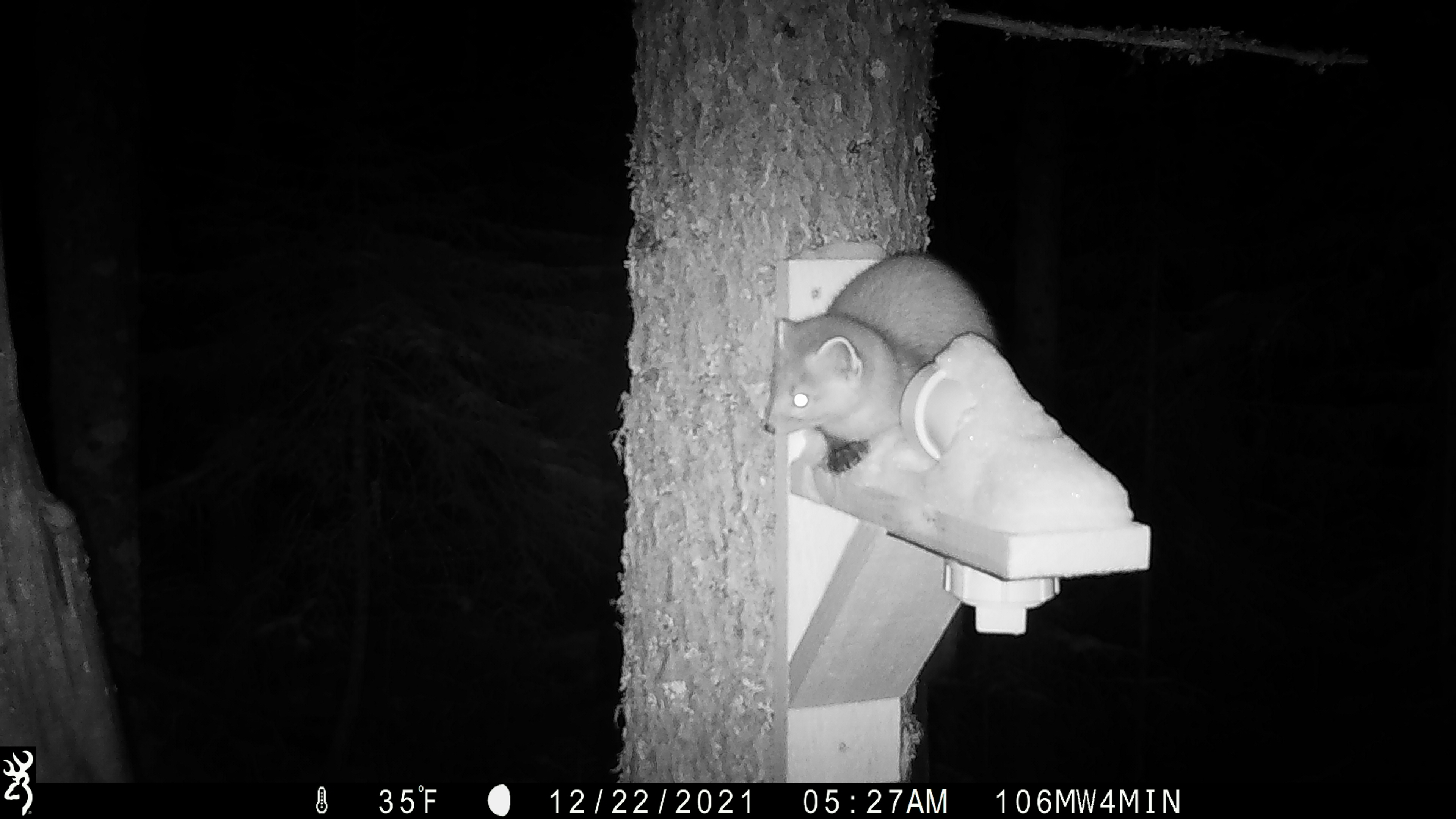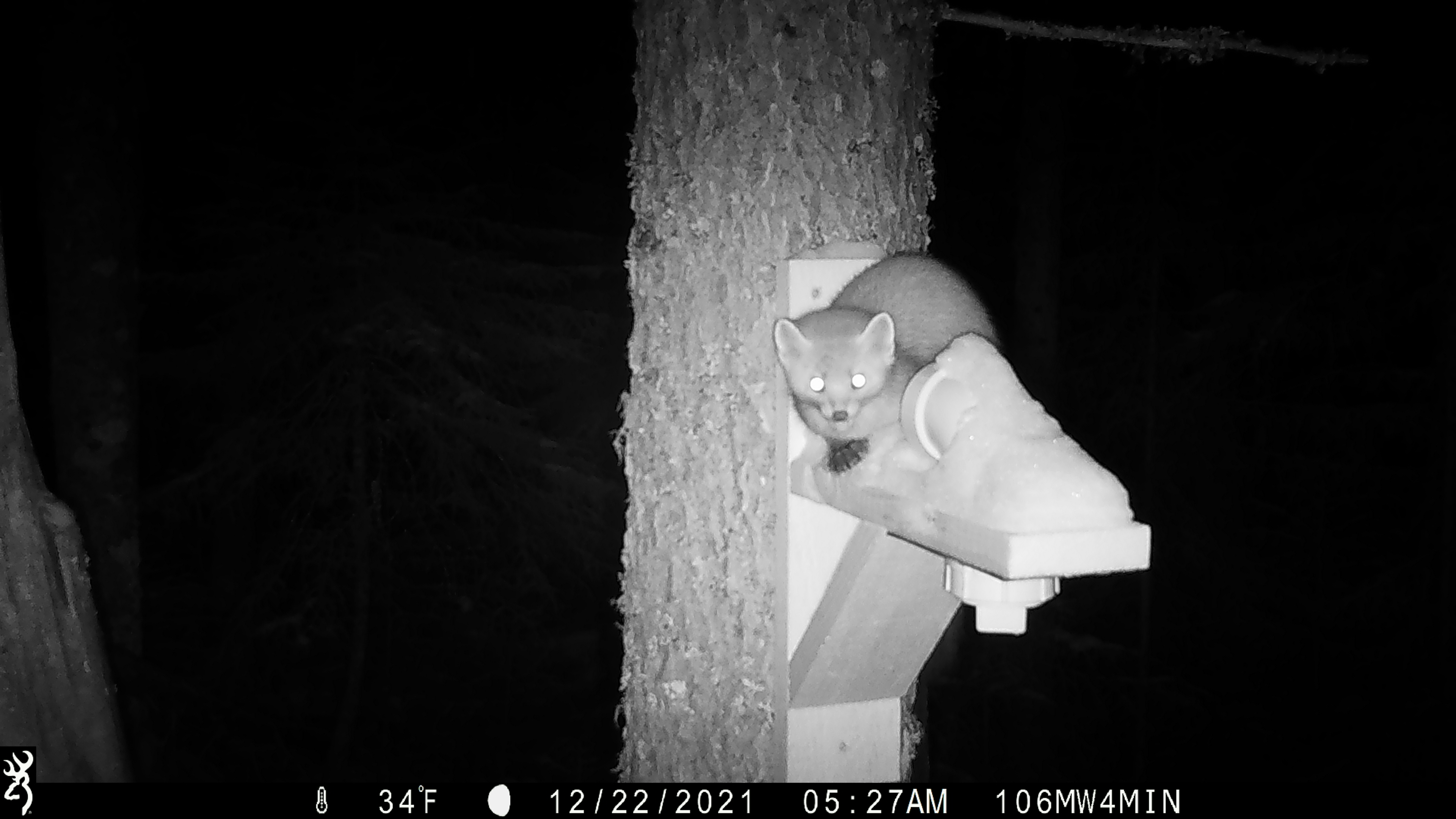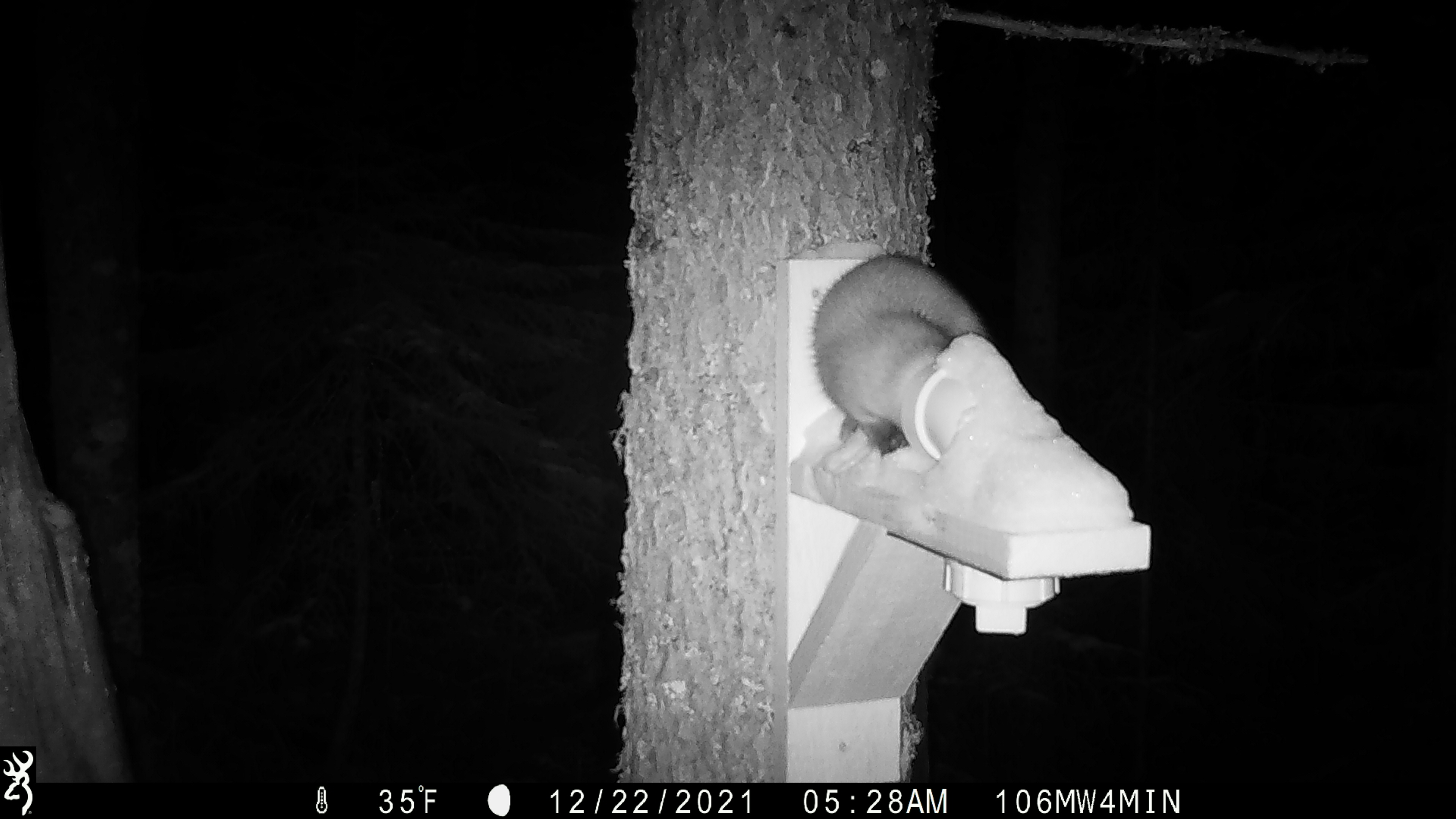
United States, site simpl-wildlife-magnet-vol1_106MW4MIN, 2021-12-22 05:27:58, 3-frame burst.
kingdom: Animalia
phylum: Chordata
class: Mammalia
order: Carnivora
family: Mustelidae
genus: Martes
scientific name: Martes americana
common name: american marten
American marten (Martes americana).